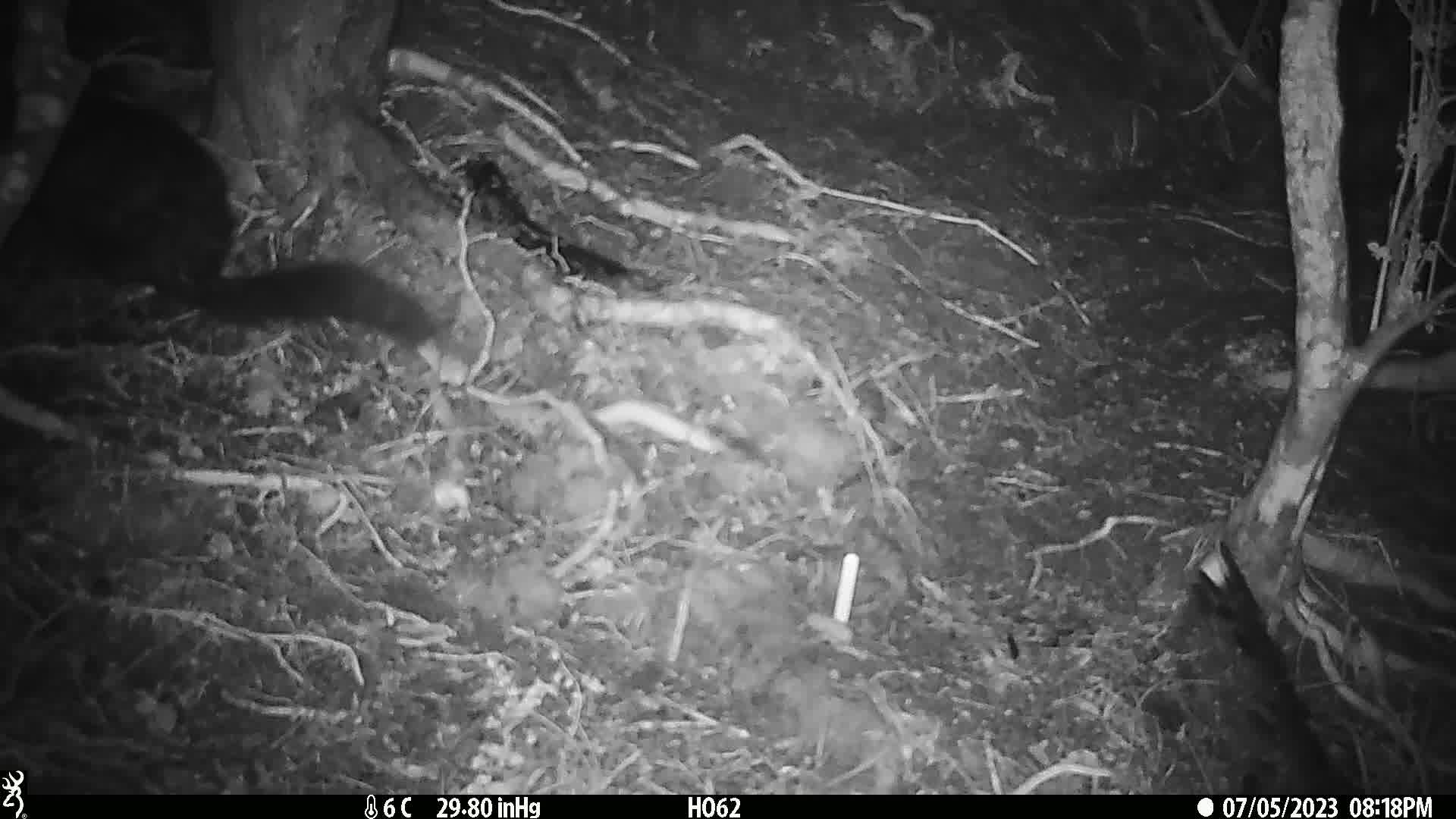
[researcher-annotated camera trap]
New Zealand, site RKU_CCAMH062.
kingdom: Animalia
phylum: Chordata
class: Mammalia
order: Diprotodontia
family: Phalangeridae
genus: Trichosurus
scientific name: Trichosurus vulpecula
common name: common brushtail possum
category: possum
Possum (common brushtail possum) (Trichosurus vulpecula).